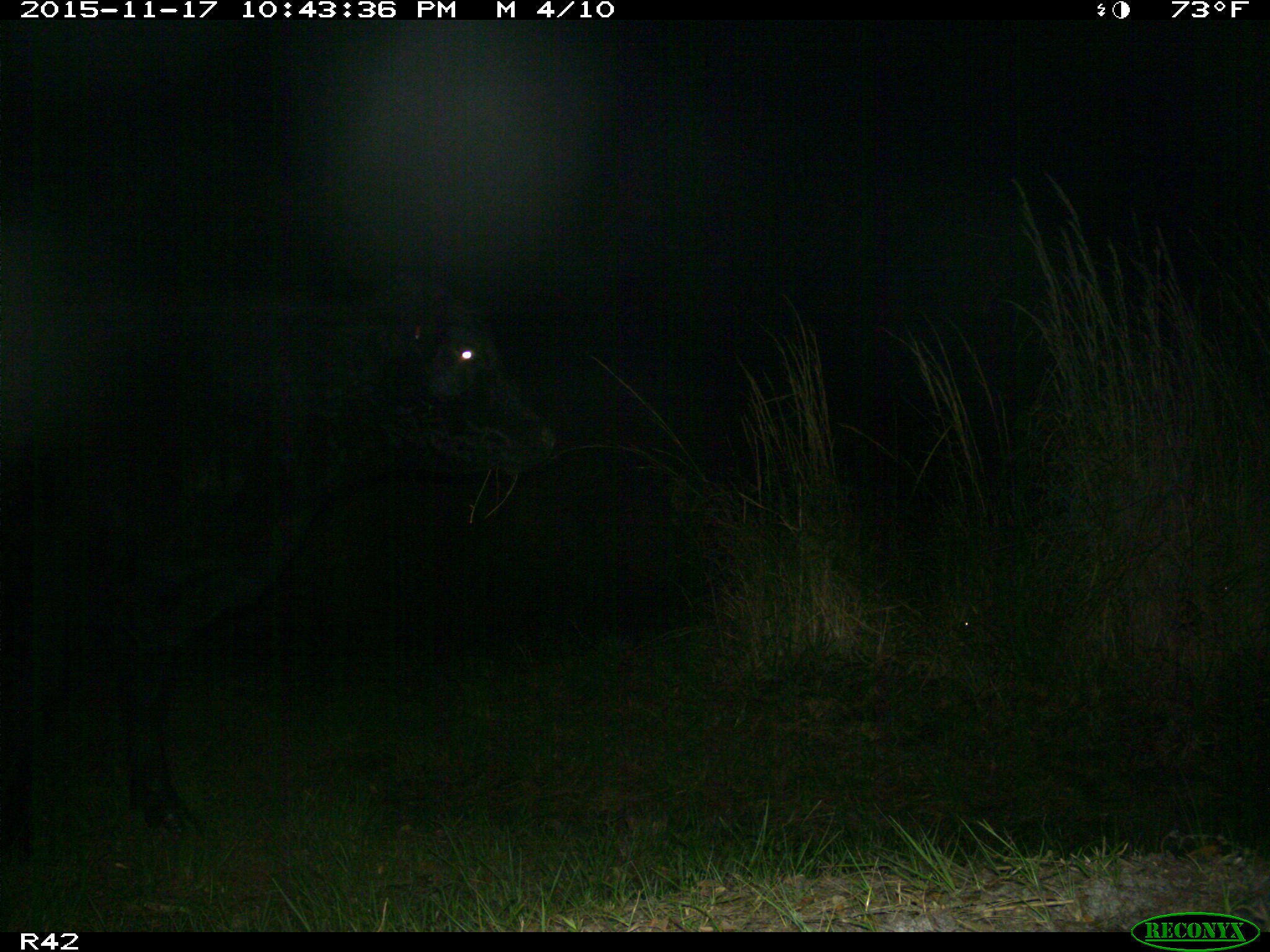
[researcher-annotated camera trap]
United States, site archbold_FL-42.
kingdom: Animalia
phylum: Chordata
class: Mammalia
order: Artiodactyla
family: Bovidae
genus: Bos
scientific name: Bos taurus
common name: domestic cow